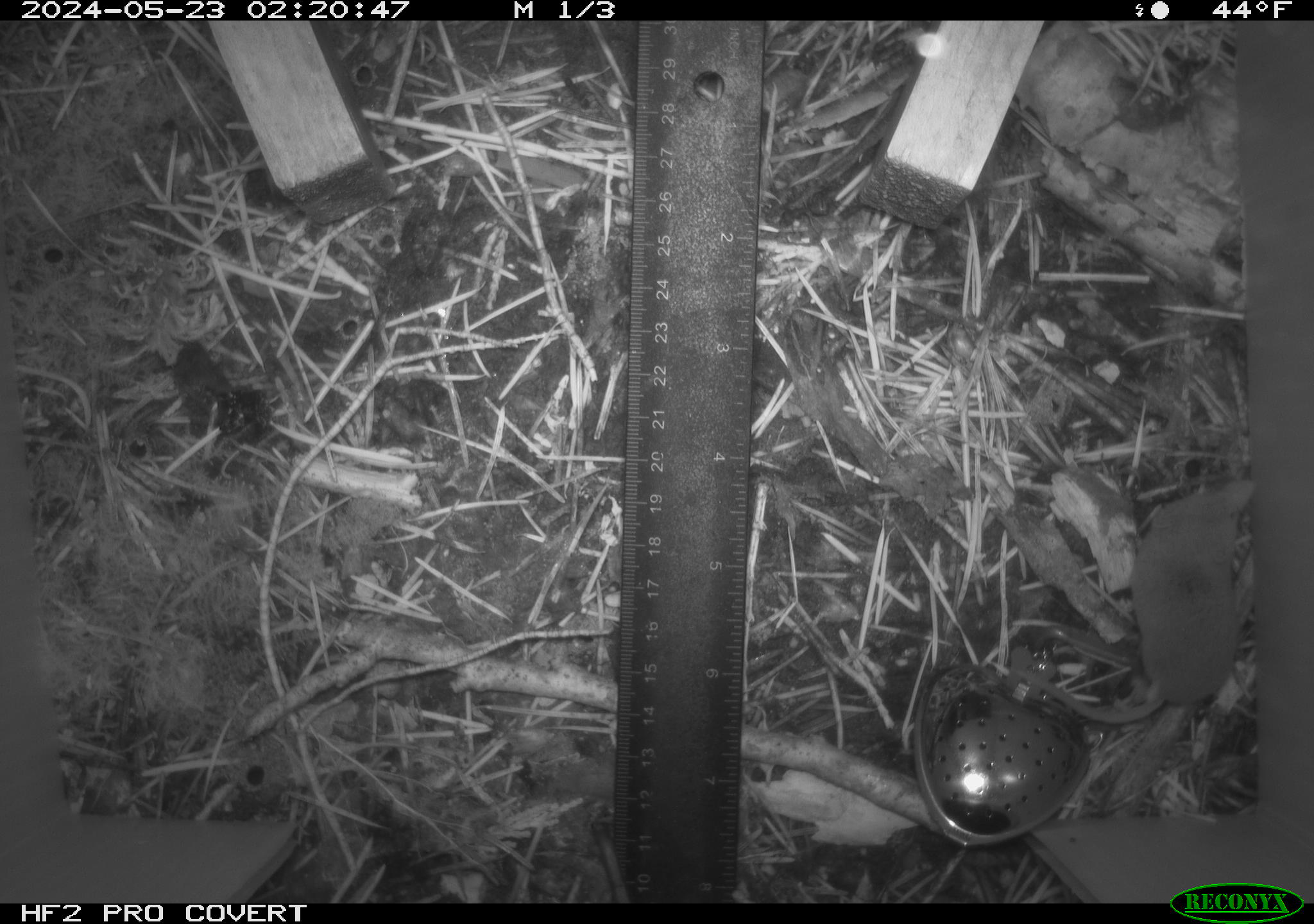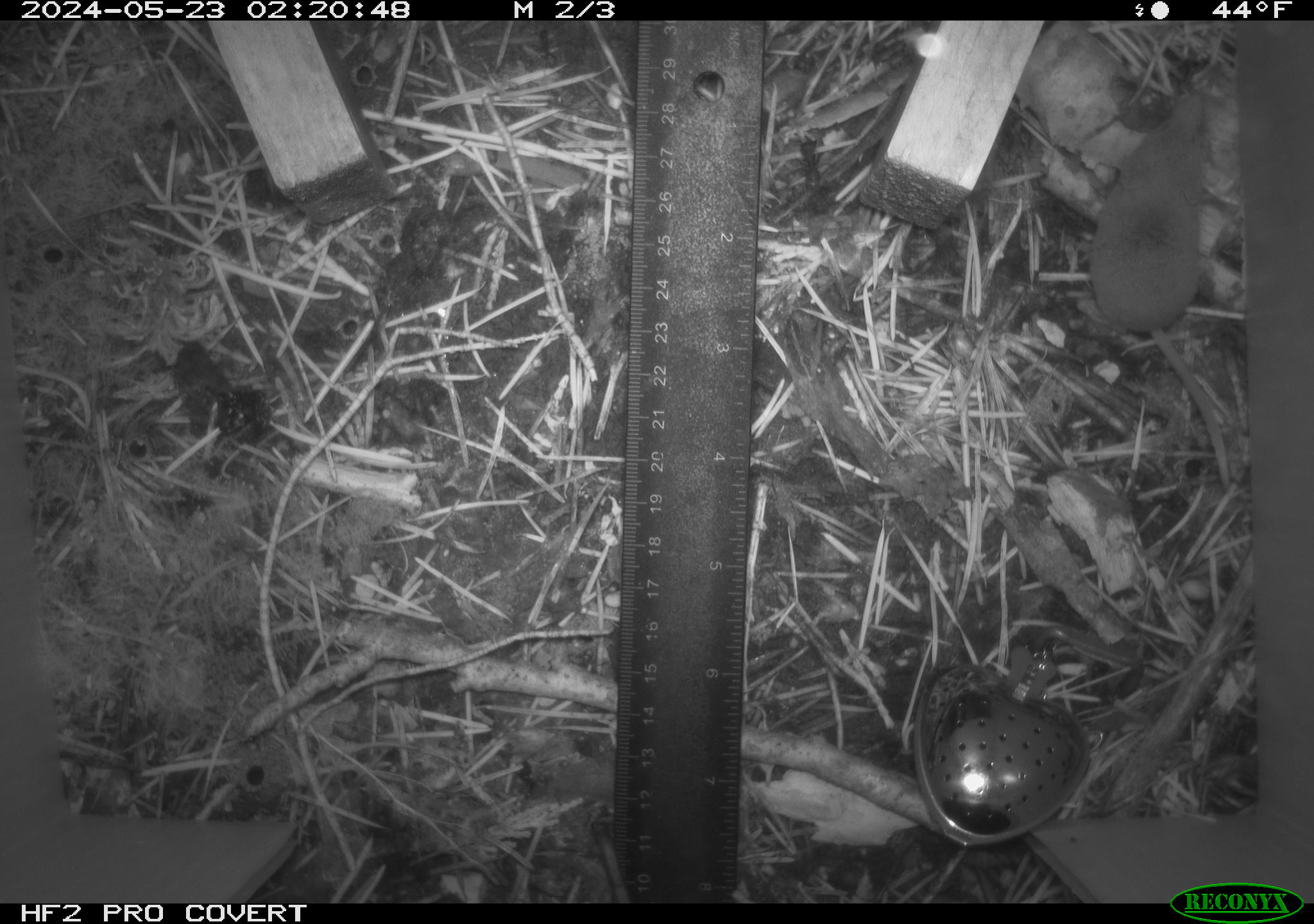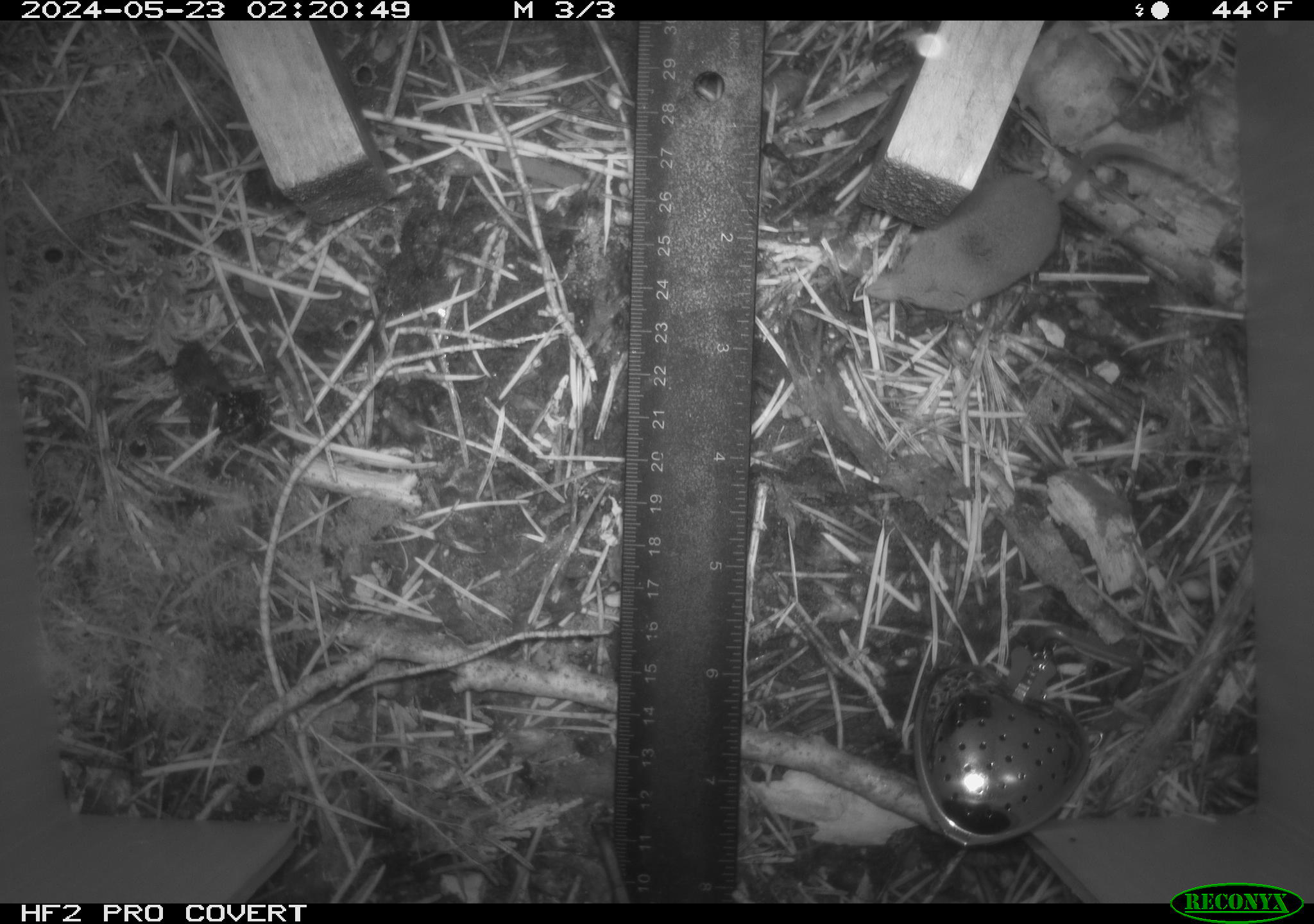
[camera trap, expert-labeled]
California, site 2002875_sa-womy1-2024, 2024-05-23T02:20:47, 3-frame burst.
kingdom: Animalia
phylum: Chordata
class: Mammalia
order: Eulipotyphla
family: Soricidae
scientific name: Soricidae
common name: shrews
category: soricidae family